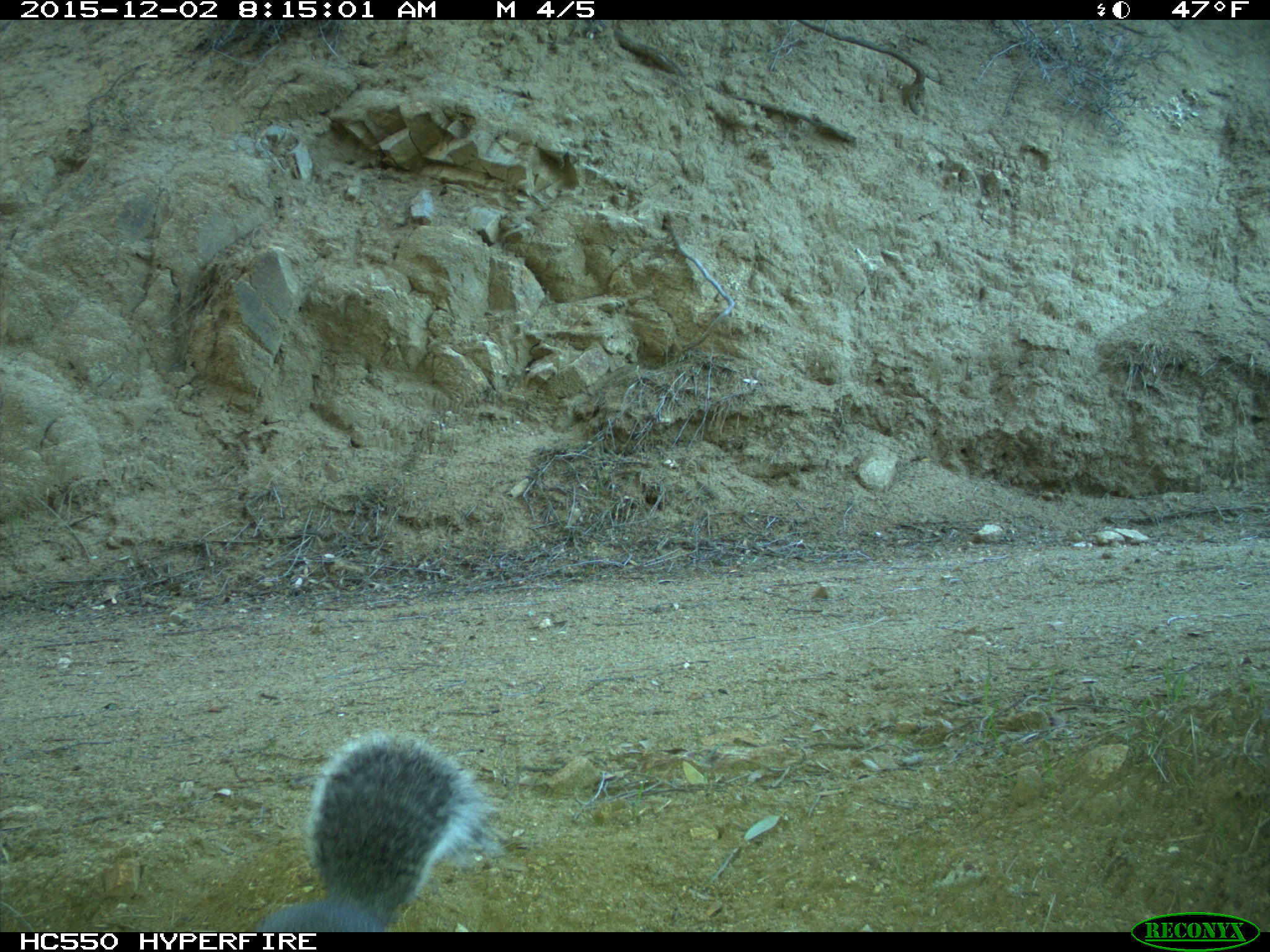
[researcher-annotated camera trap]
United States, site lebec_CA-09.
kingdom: Animalia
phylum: Chordata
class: Mammalia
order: Rodentia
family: Sciuridae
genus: Sciurus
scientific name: Sciurus carolinensis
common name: eastern gray squirrel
Sciurus carolinensis (eastern gray squirrel).